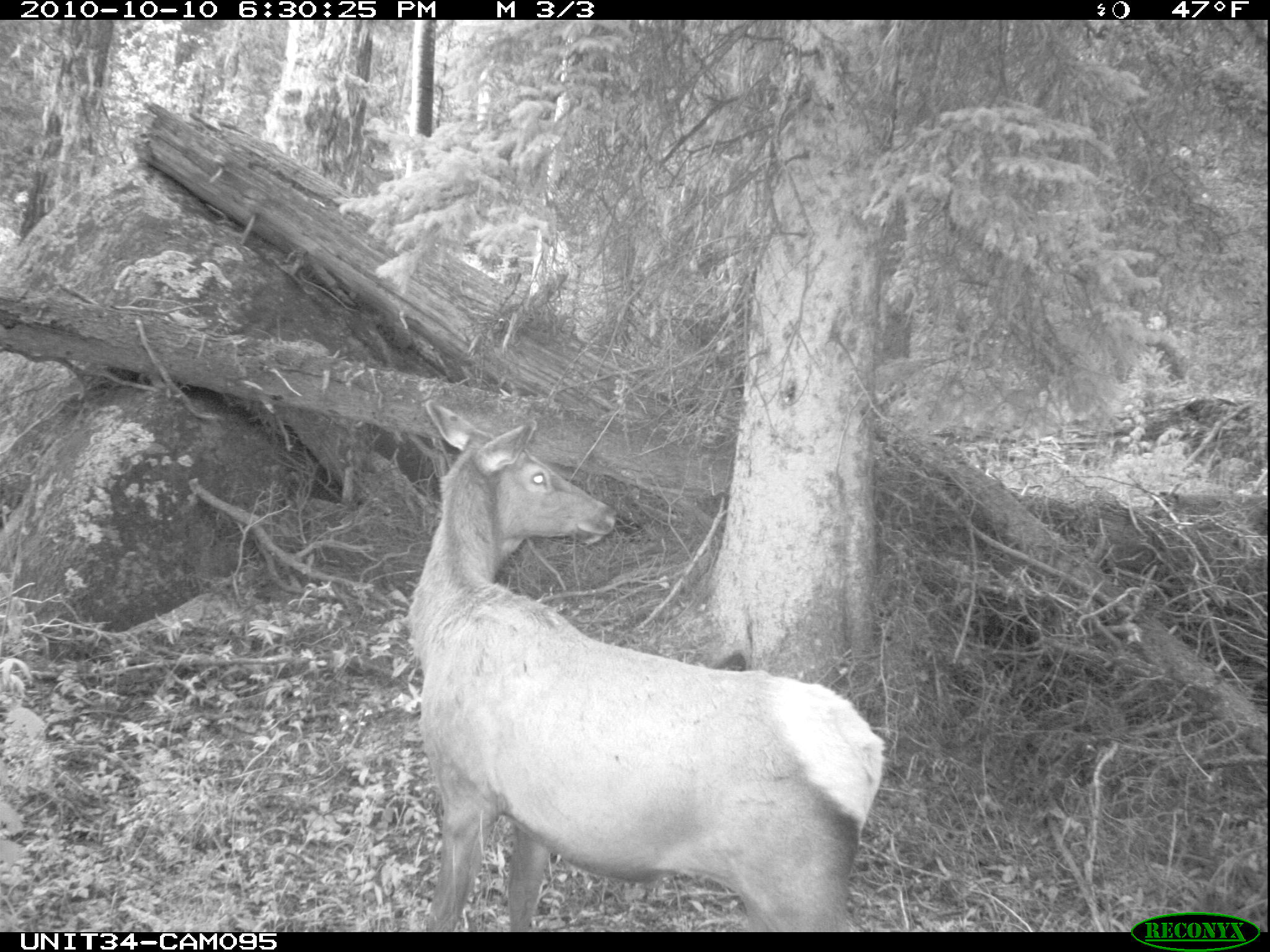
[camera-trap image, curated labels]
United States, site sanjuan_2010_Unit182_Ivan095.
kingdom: Animalia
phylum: Chordata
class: Mammalia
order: Artiodactyla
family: Cervidae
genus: Cervus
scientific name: Cervus elaphus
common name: red deer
Cervus elaphus (red deer).